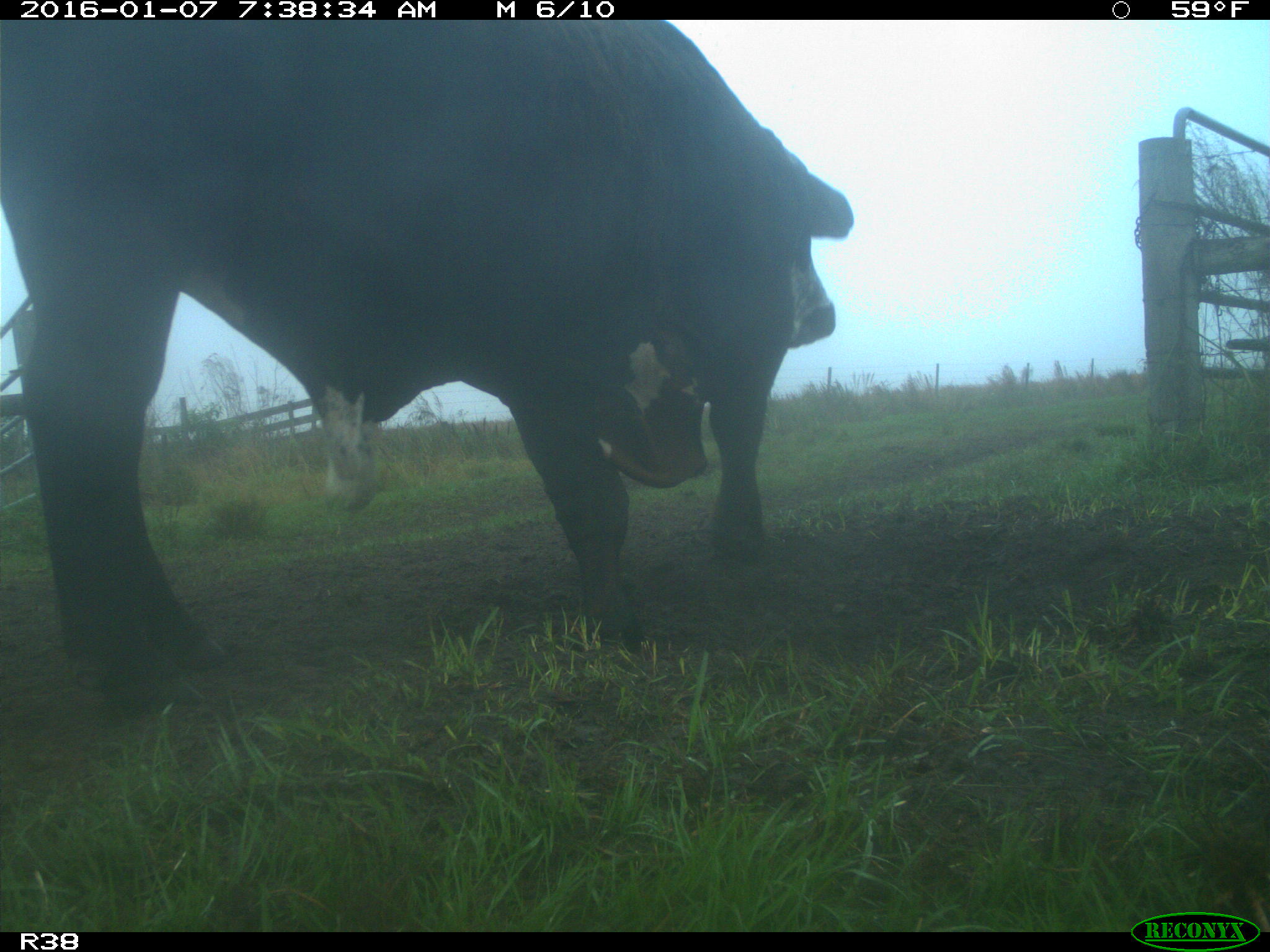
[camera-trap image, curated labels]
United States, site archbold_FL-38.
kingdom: Animalia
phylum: Chordata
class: Mammalia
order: Artiodactyla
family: Bovidae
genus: Bos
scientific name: Bos taurus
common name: domestic cow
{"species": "Bos taurus (domestic cow)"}